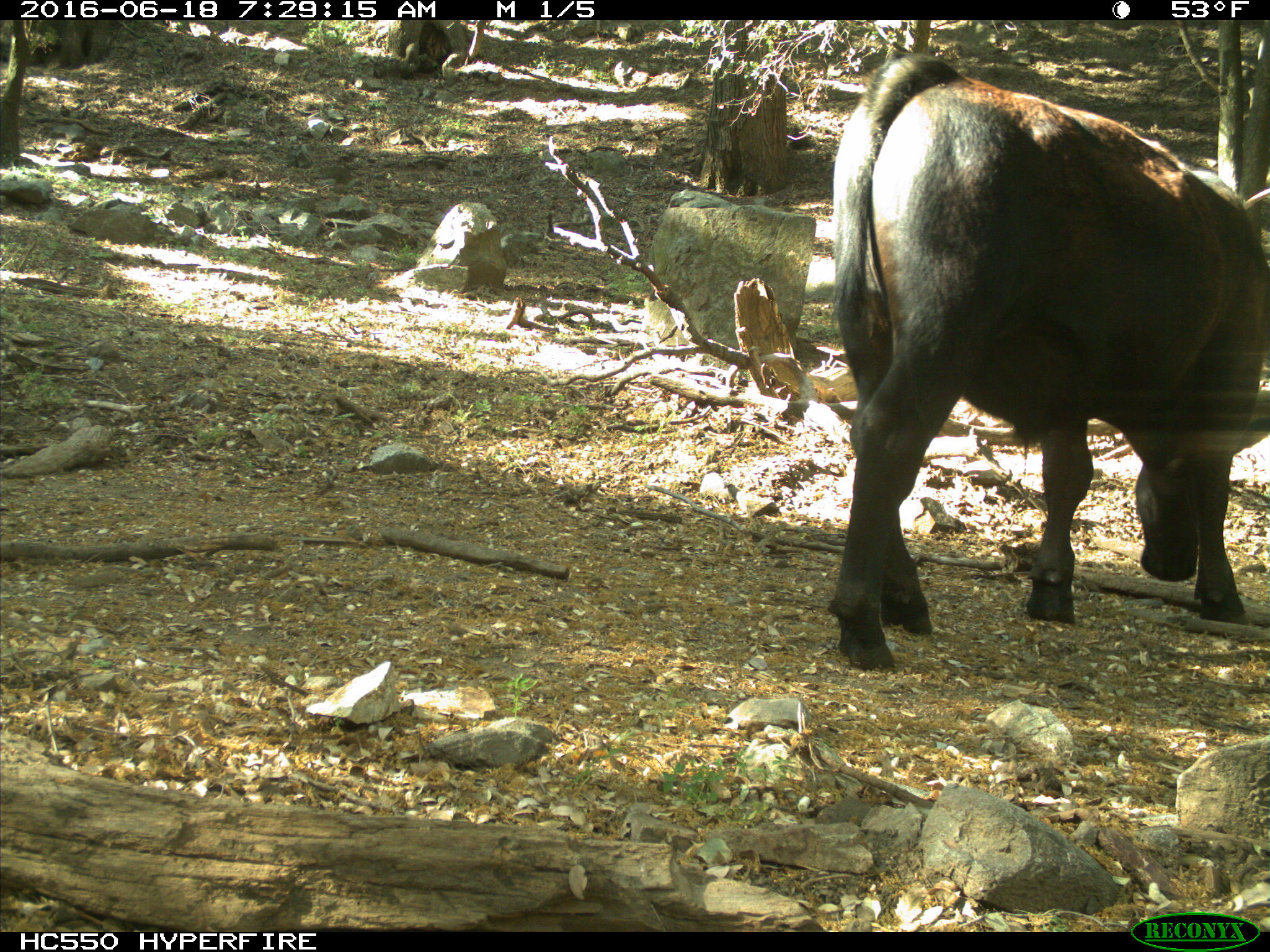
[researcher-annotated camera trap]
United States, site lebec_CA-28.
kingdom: Animalia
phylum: Chordata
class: Mammalia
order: Artiodactyla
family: Bovidae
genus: Bos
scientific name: Bos taurus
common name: domestic cow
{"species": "Bos taurus (domestic cow)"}